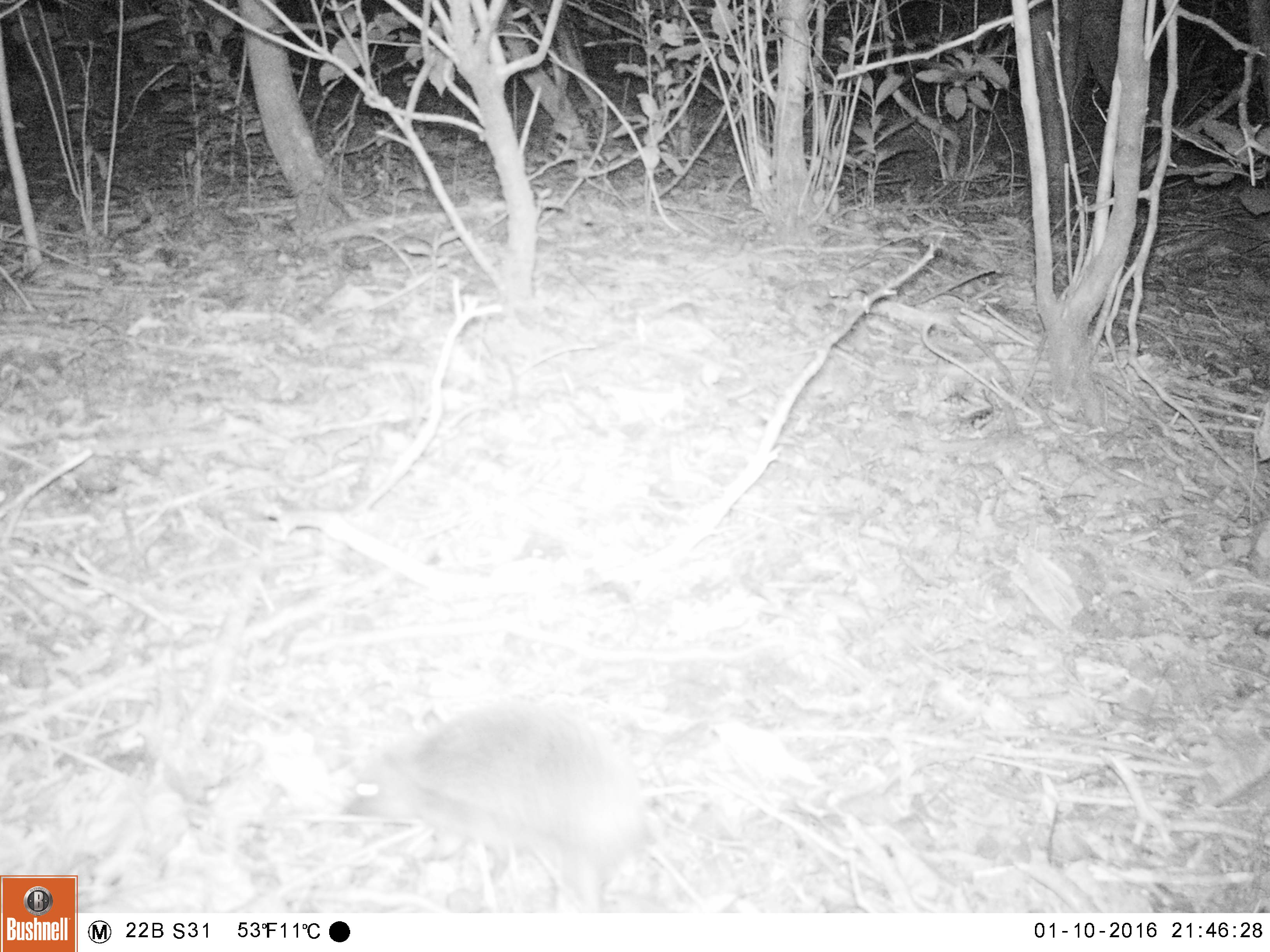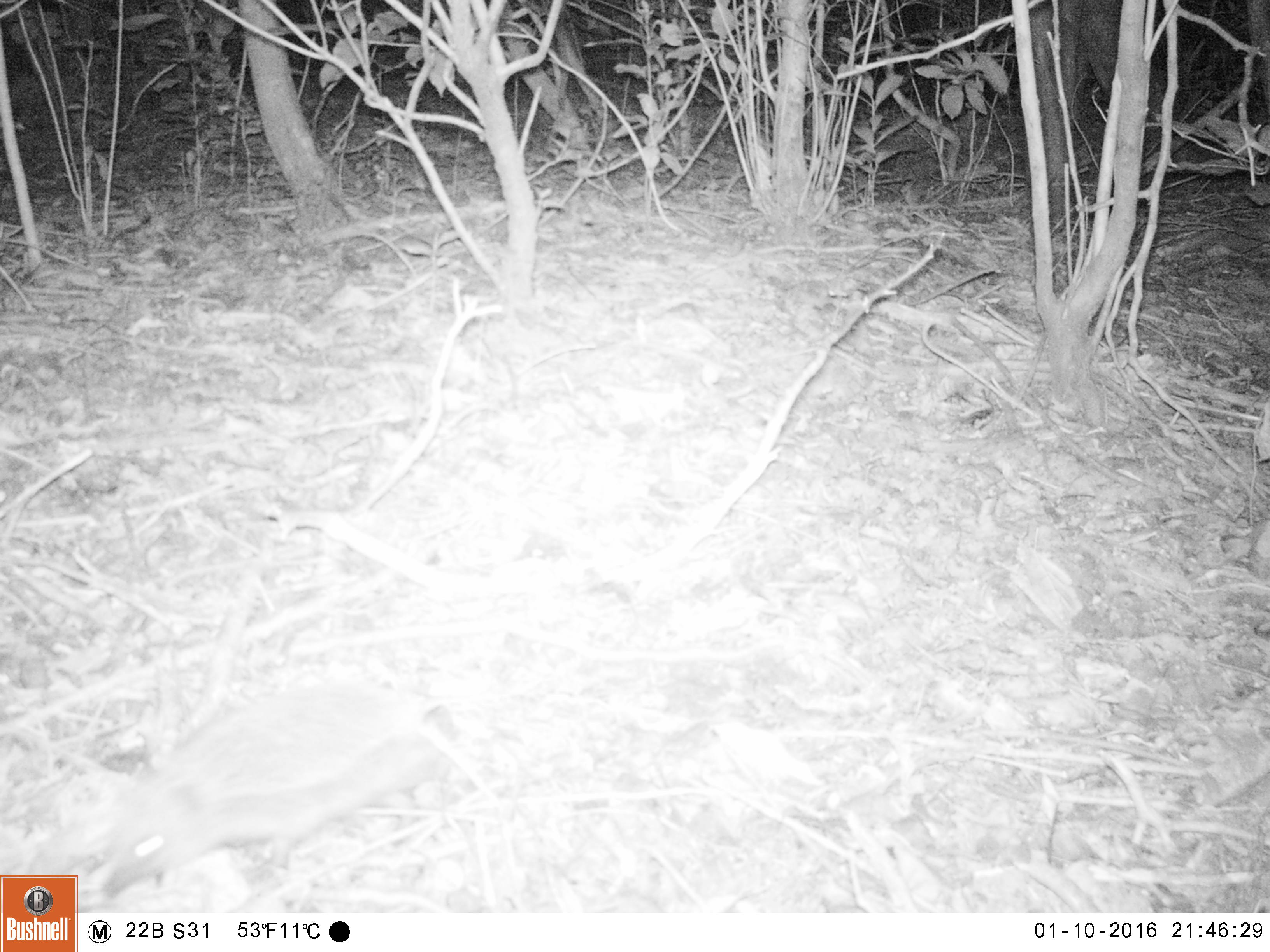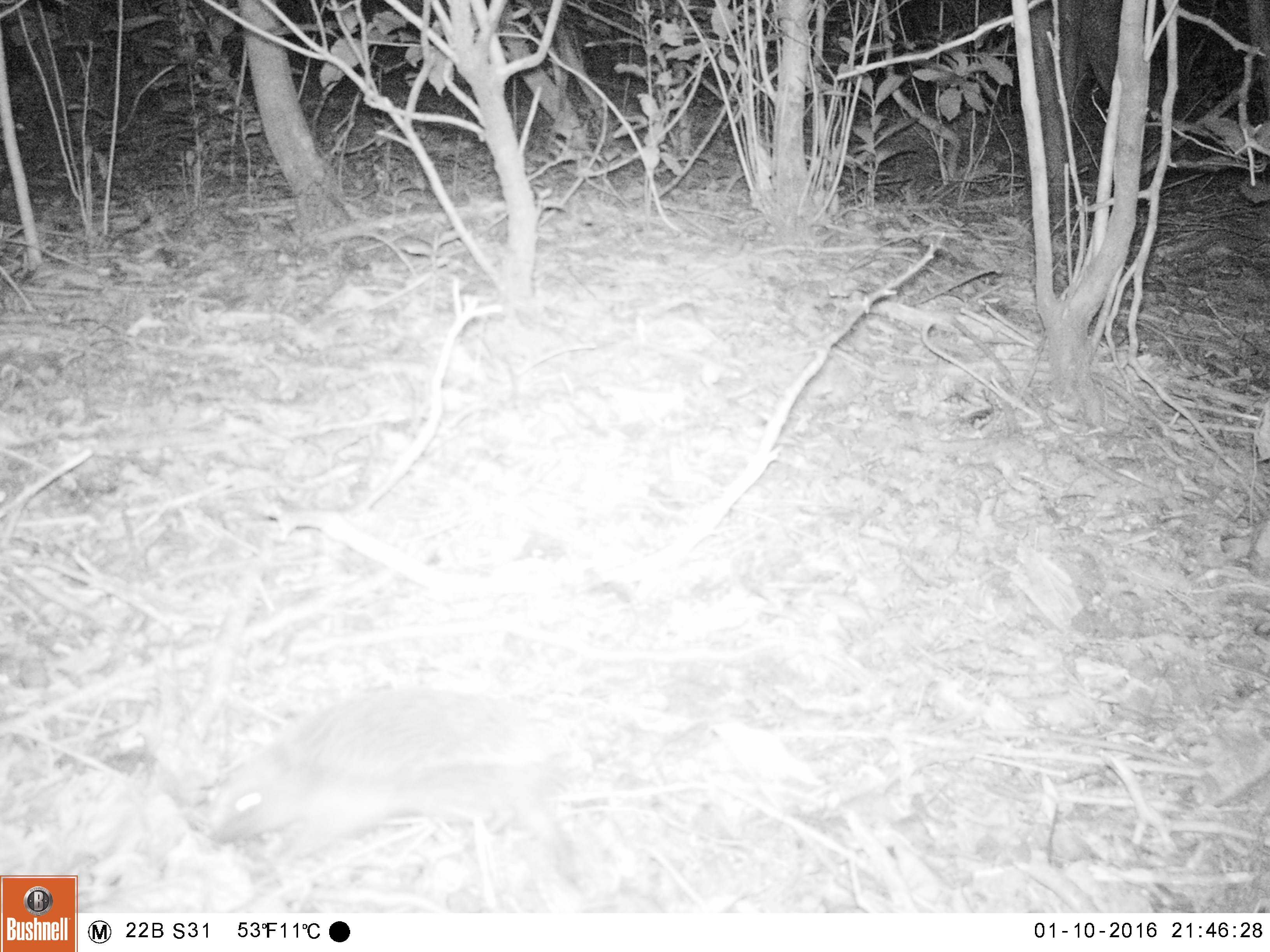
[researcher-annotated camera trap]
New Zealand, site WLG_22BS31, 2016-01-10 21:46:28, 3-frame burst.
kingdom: Animalia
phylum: Chordata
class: Mammalia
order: Eulipotyphla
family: Erinaceidae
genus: Erinaceus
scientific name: Erinaceus europaeus europaeus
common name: european hedgehog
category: hedgehog